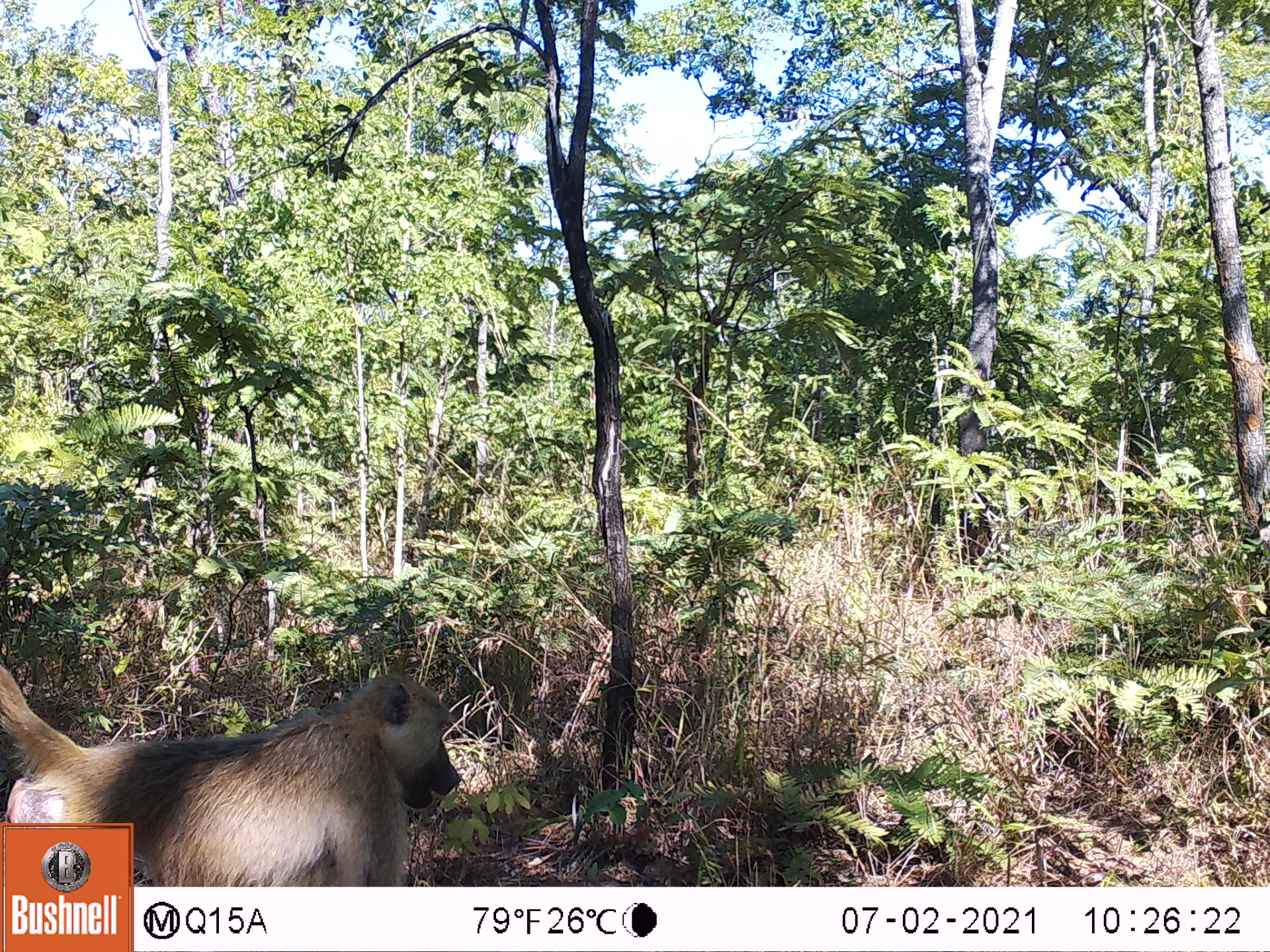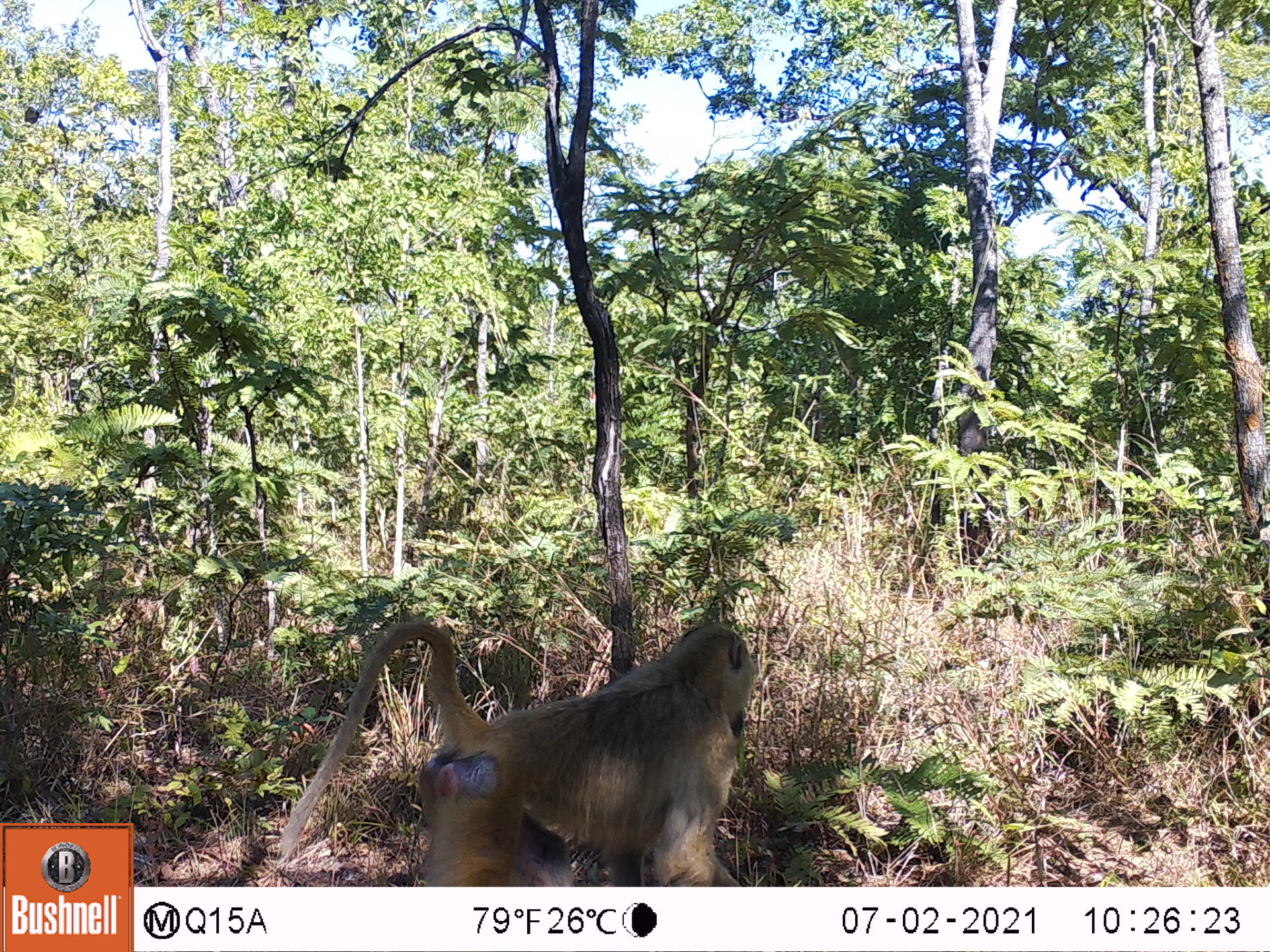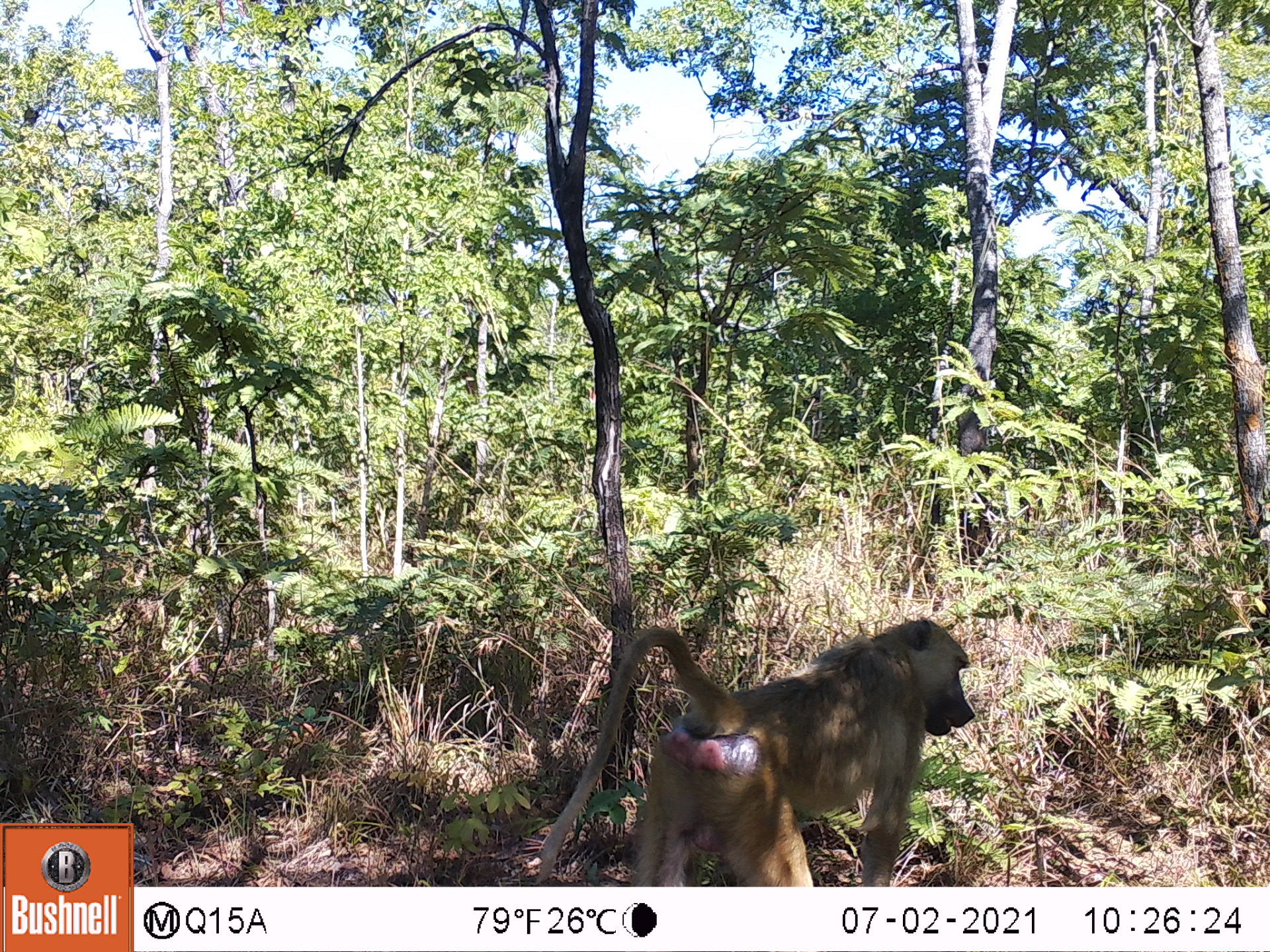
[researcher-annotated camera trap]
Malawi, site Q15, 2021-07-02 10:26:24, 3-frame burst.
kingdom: Animalia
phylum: Chordata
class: Mammalia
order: Primates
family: Cercopithecidae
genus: Papio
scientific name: Papio cynocephalus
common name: yellow baboon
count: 1